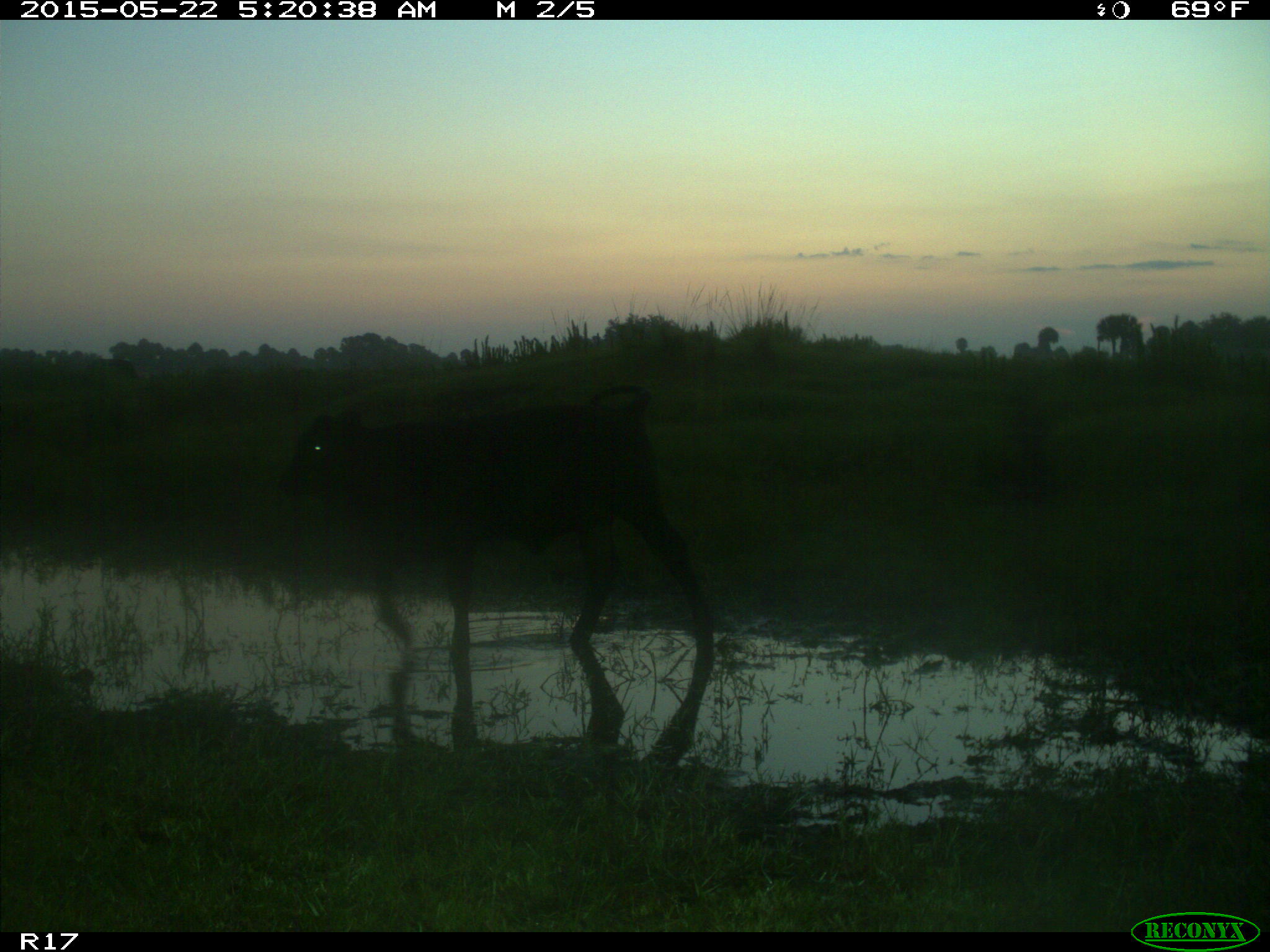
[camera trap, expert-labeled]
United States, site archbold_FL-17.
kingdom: Animalia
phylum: Chordata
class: Mammalia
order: Artiodactyla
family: Bovidae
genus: Bos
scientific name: Bos taurus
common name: domestic cow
Bos taurus (domestic cow).